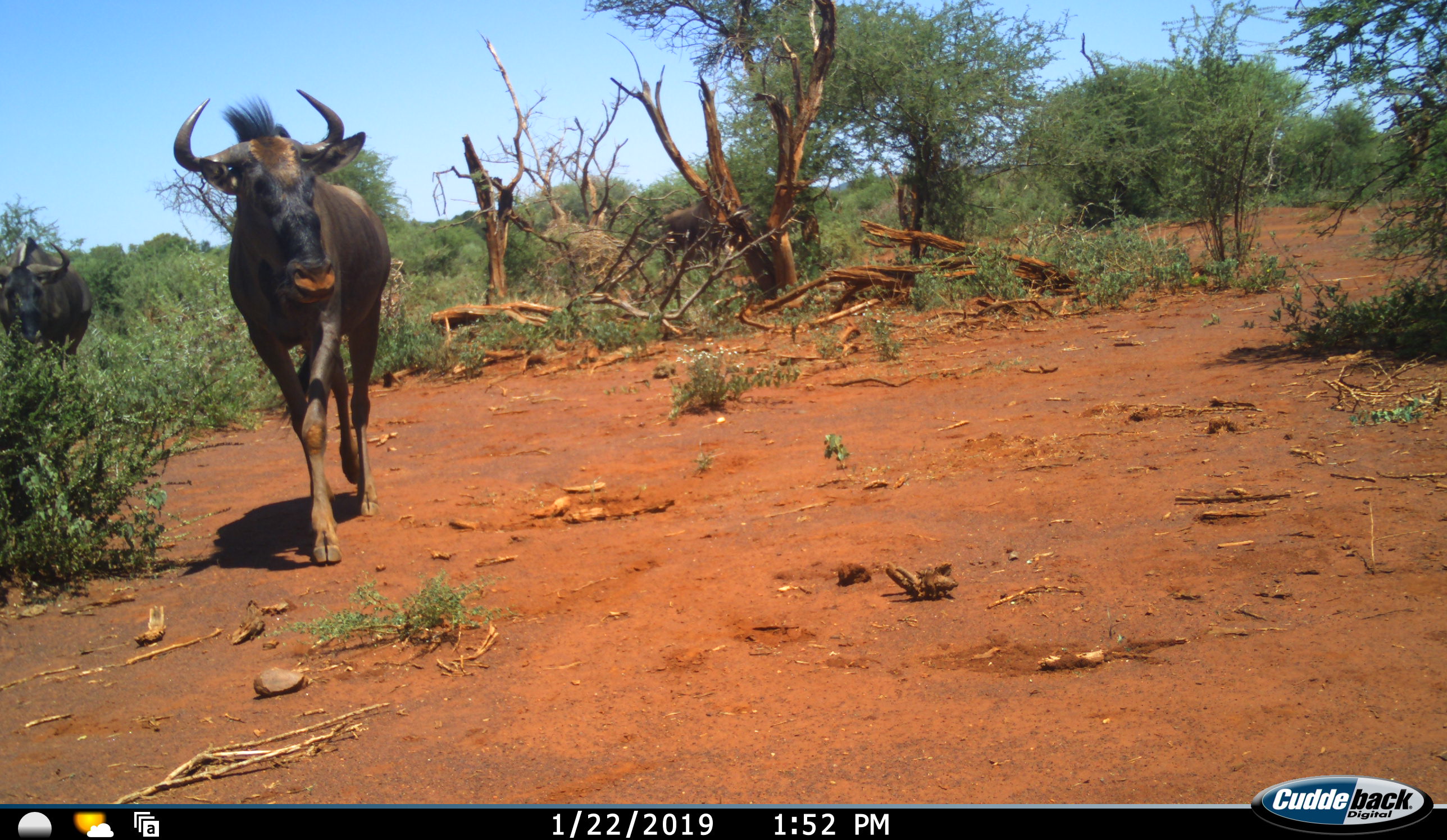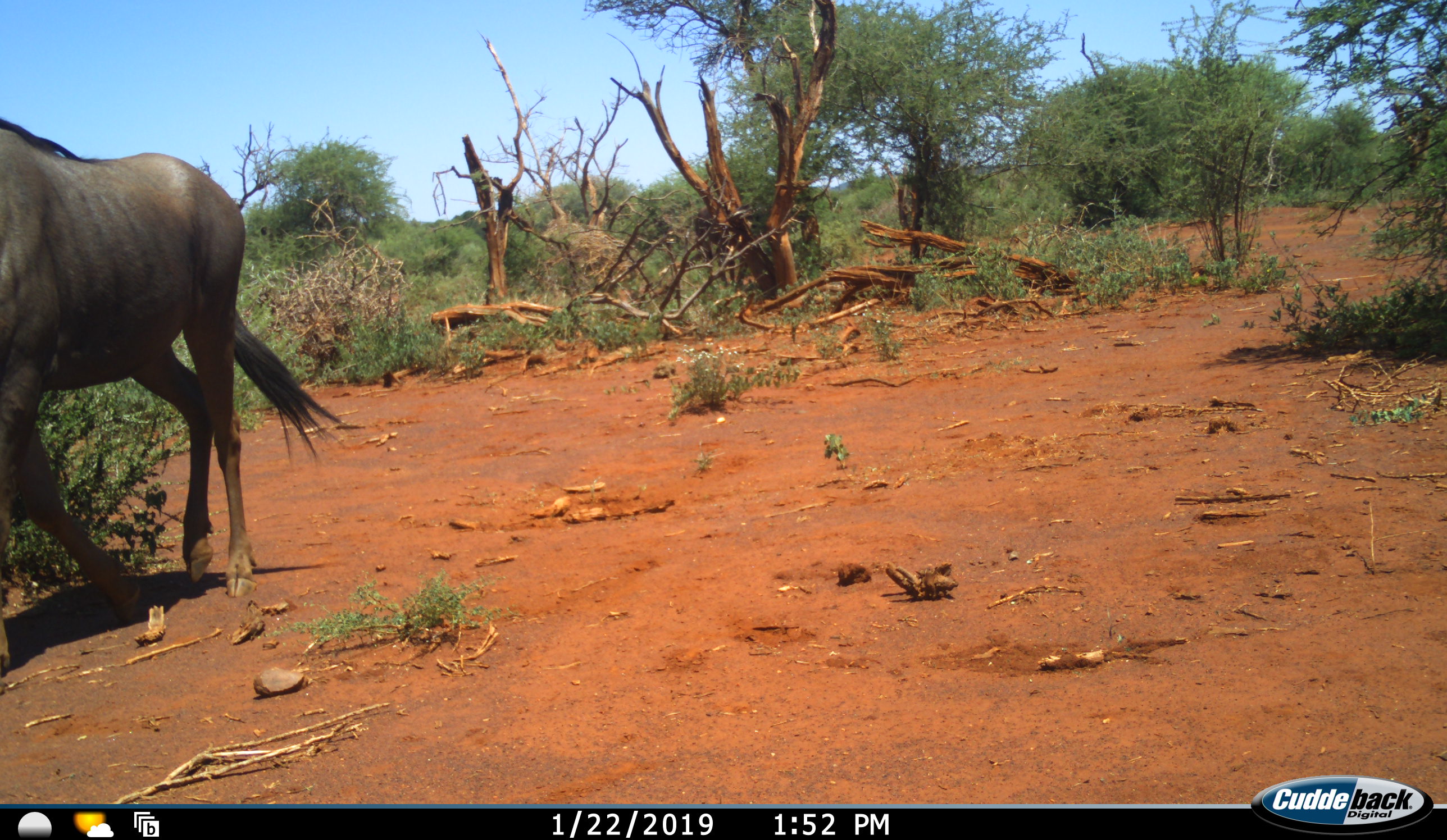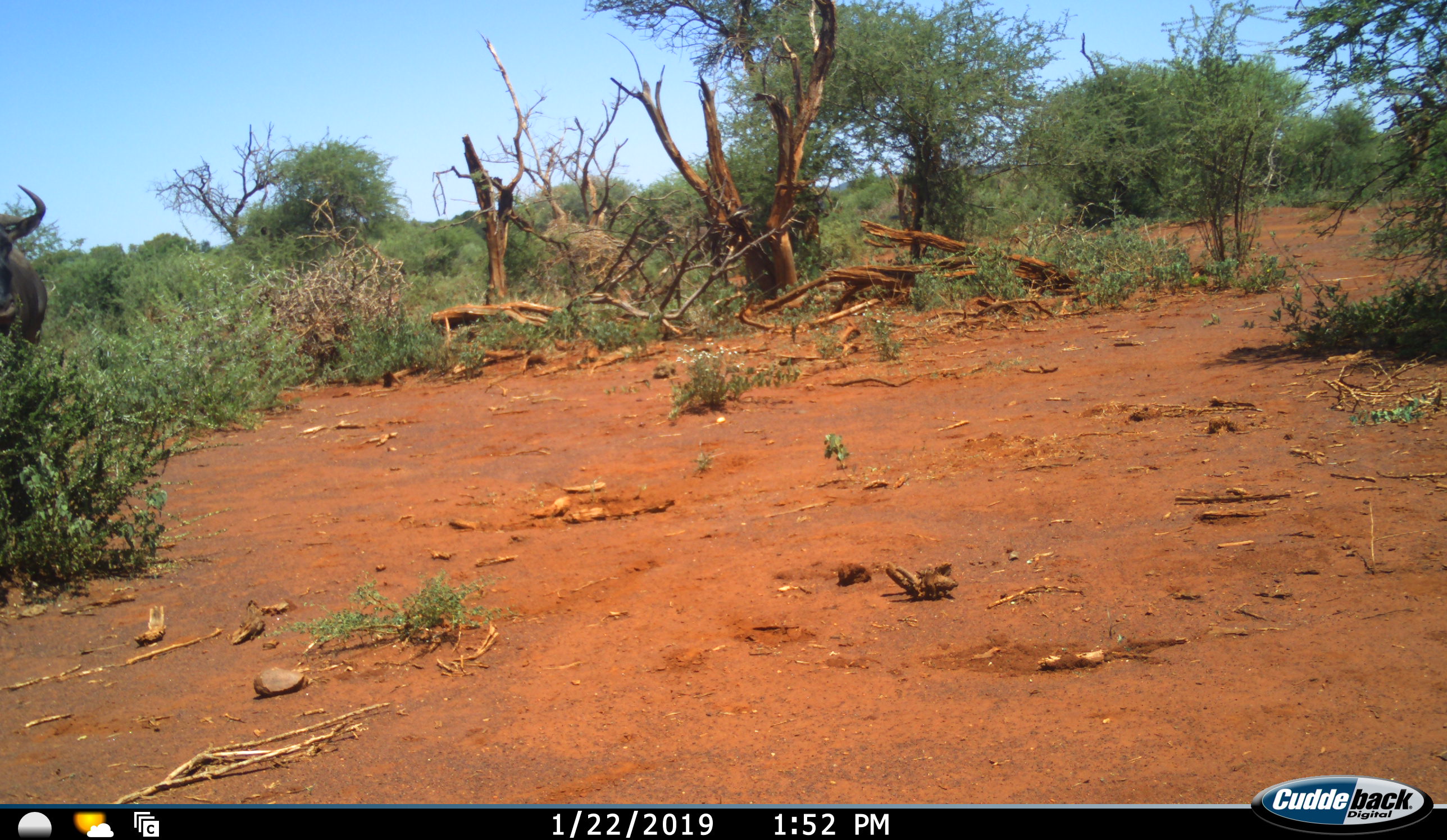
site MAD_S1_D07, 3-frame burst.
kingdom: Animalia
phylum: Chordata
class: Mammalia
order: Artiodactyla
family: Bovidae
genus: Connochaetes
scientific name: Connochaetes taurinus taurinus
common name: blue wildebeest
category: wildebeestblue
Wildebeestblue (blue wildebeest) (Connochaetes taurinus taurinus), count 4. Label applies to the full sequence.